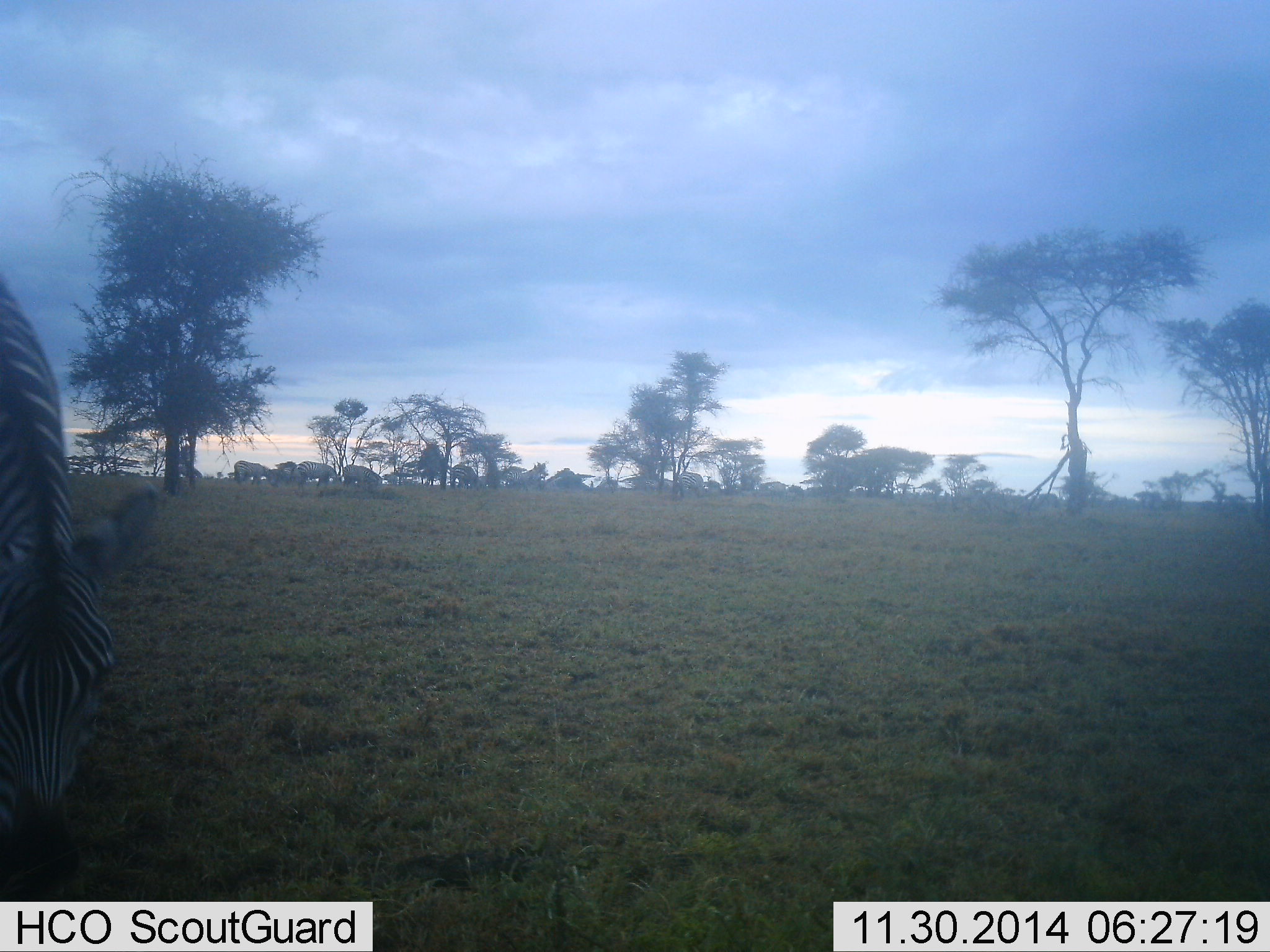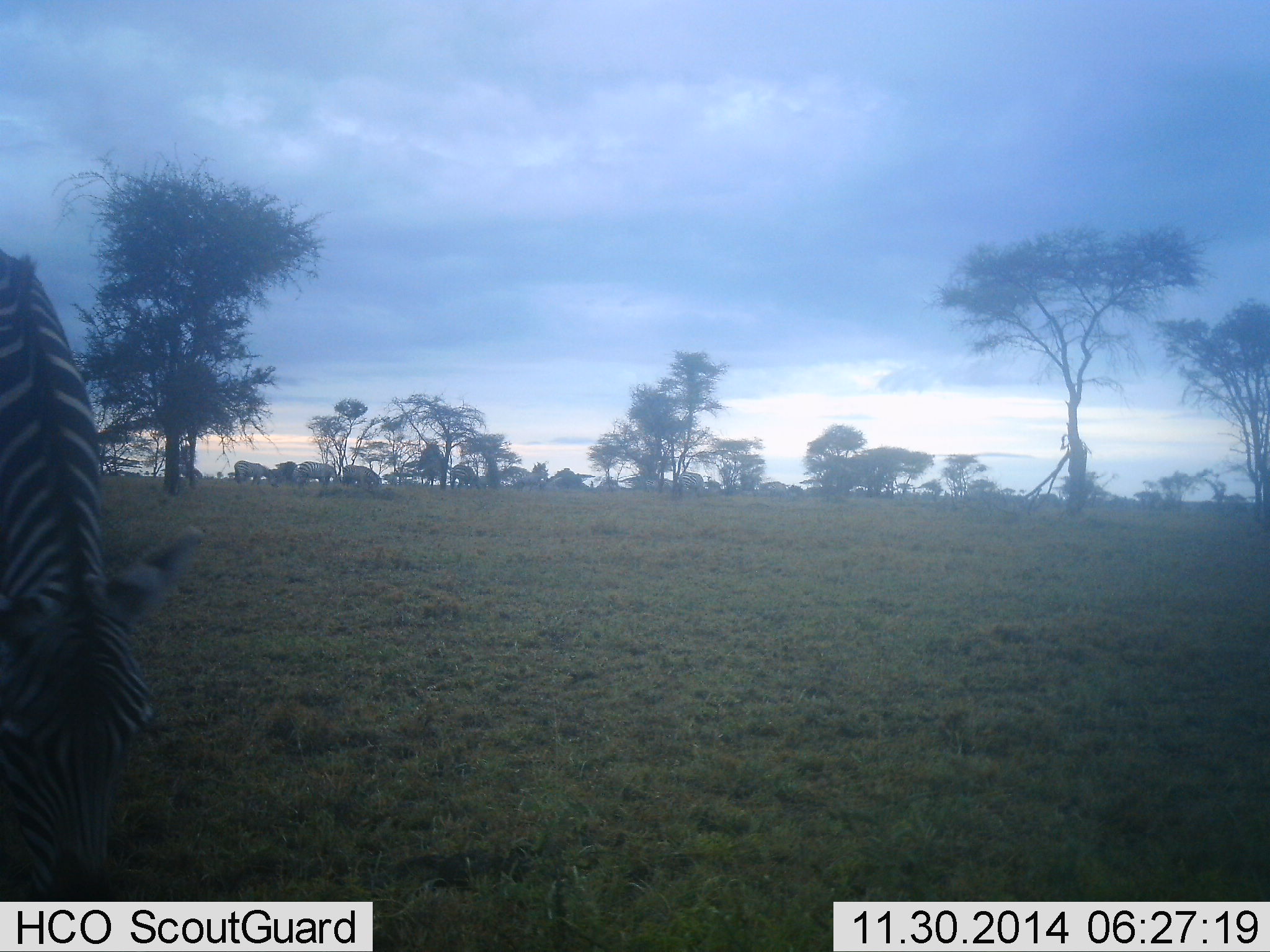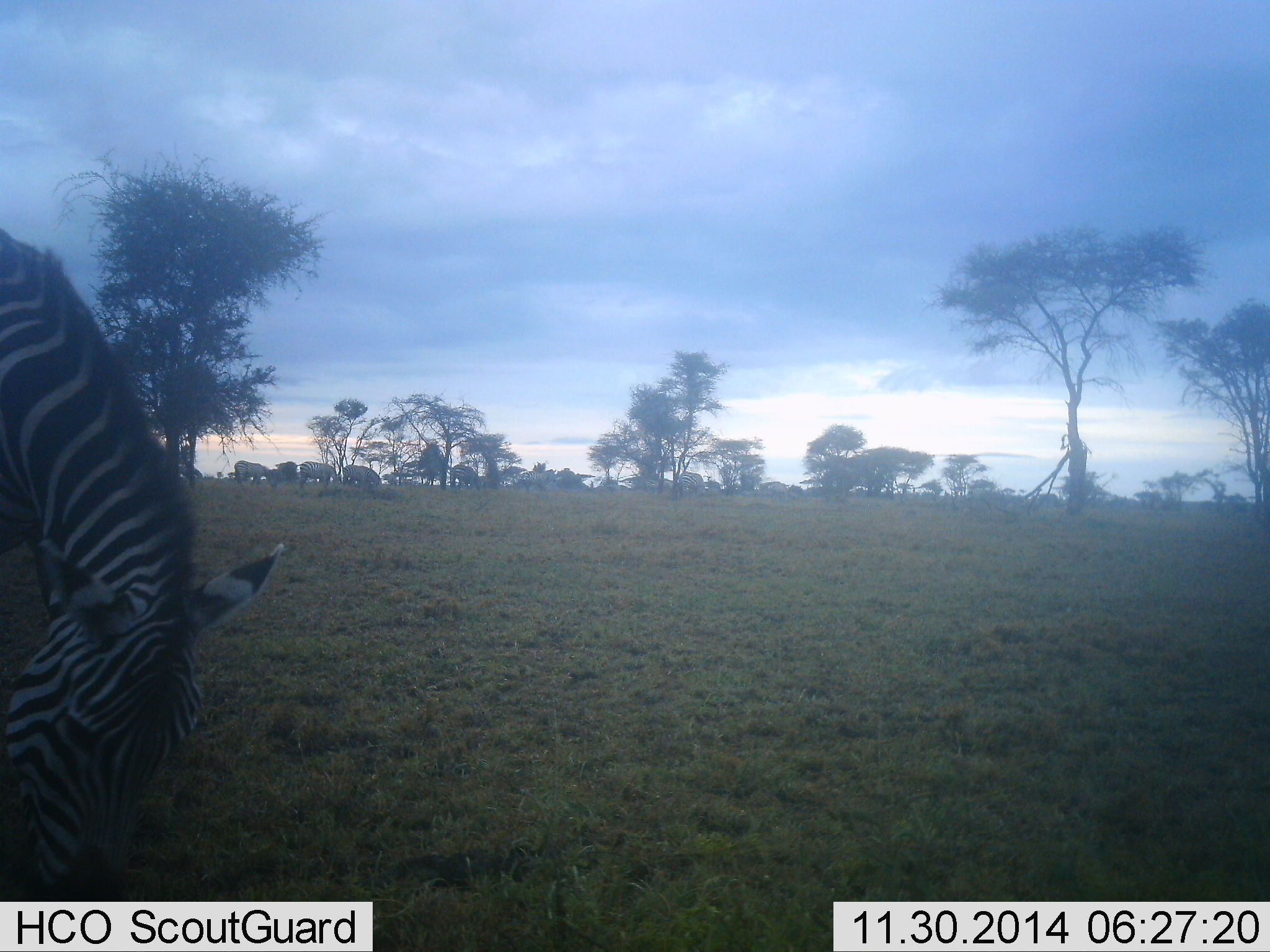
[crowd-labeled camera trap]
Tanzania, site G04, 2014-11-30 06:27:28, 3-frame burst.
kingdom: Animalia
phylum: Chordata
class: Mammalia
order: Perissodactyla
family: Equidae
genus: Equus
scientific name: Equus quagga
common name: plains zebra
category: zebra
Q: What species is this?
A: Zebra (plains zebra) (Equus quagga).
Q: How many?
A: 6.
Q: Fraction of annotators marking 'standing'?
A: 40%.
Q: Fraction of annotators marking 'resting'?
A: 0%.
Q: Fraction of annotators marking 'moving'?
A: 20%.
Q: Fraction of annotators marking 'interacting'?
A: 0%.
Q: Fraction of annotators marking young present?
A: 0%.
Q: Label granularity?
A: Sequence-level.